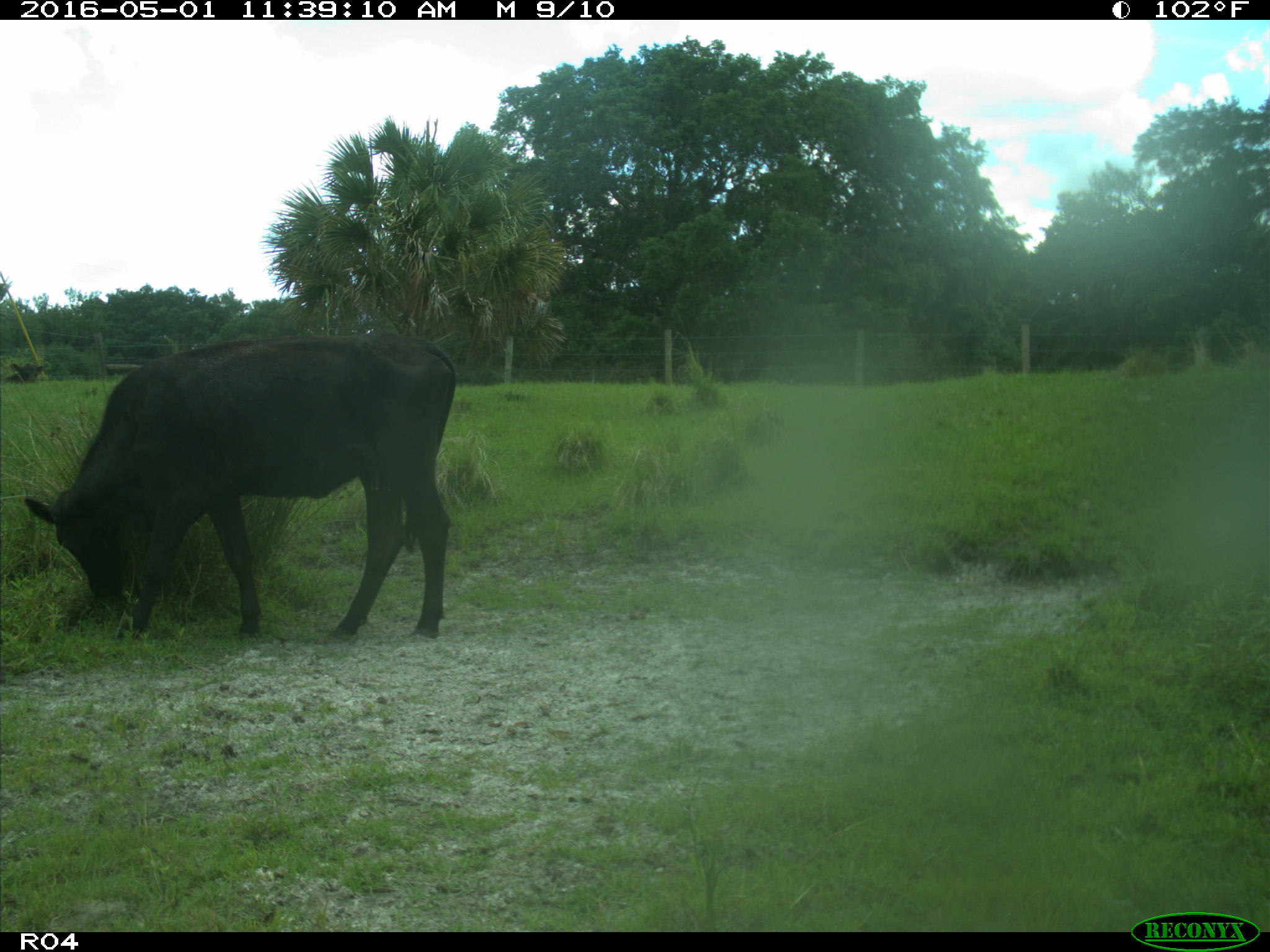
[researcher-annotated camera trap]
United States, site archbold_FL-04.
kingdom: Animalia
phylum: Chordata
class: Mammalia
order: Artiodactyla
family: Bovidae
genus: Bos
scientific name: Bos taurus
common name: domestic cow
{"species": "Bos taurus (domestic cow)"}